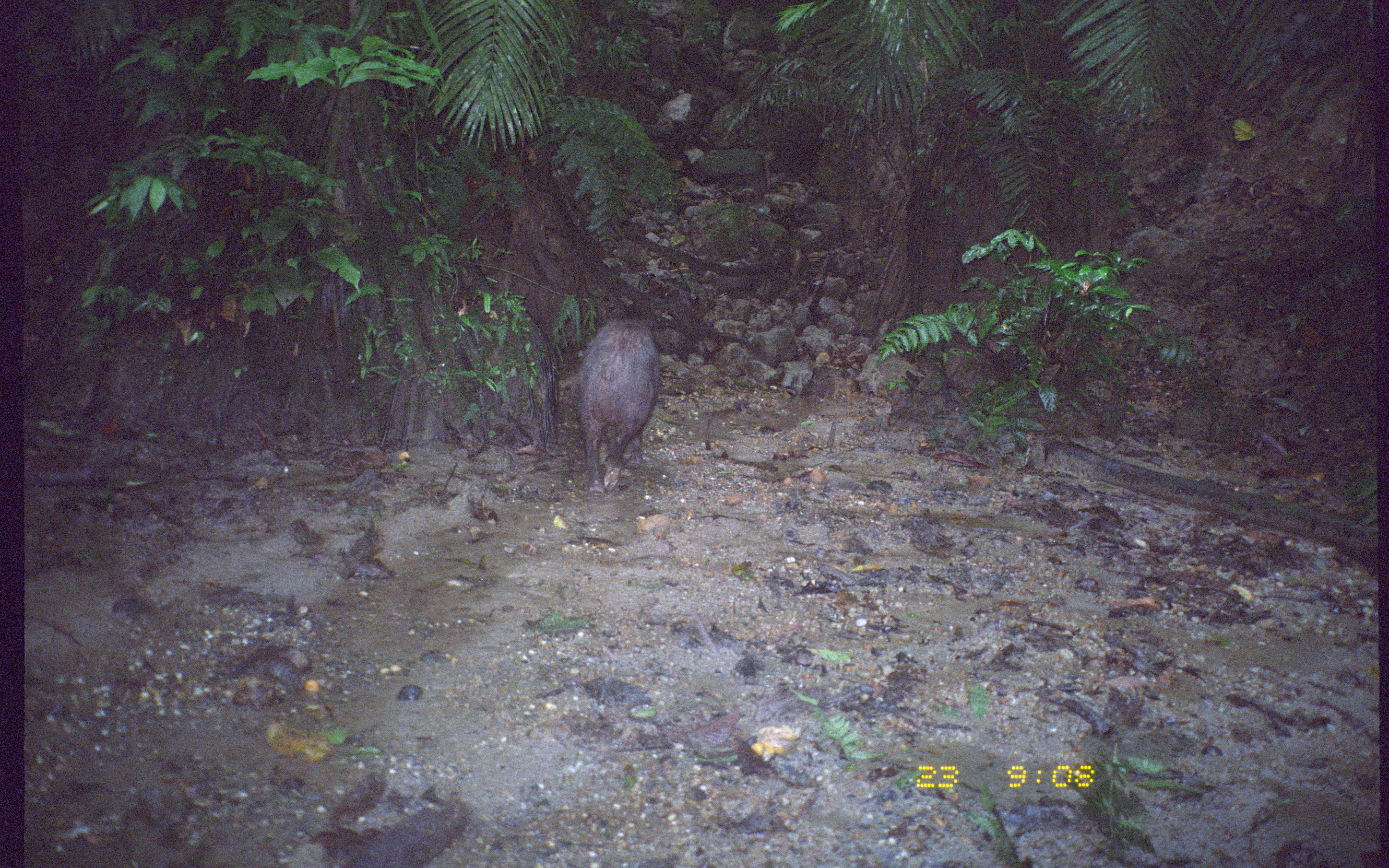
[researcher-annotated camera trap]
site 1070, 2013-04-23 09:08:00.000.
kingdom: Animalia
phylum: Chordata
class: Mammalia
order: Artiodactyla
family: Tayassuidae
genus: Pecari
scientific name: Pecari tajacu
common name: collared peccary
Pecari tajacu (collared peccary).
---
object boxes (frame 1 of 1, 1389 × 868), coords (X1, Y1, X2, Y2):
pecari tajacu: (573, 314, 661, 497)